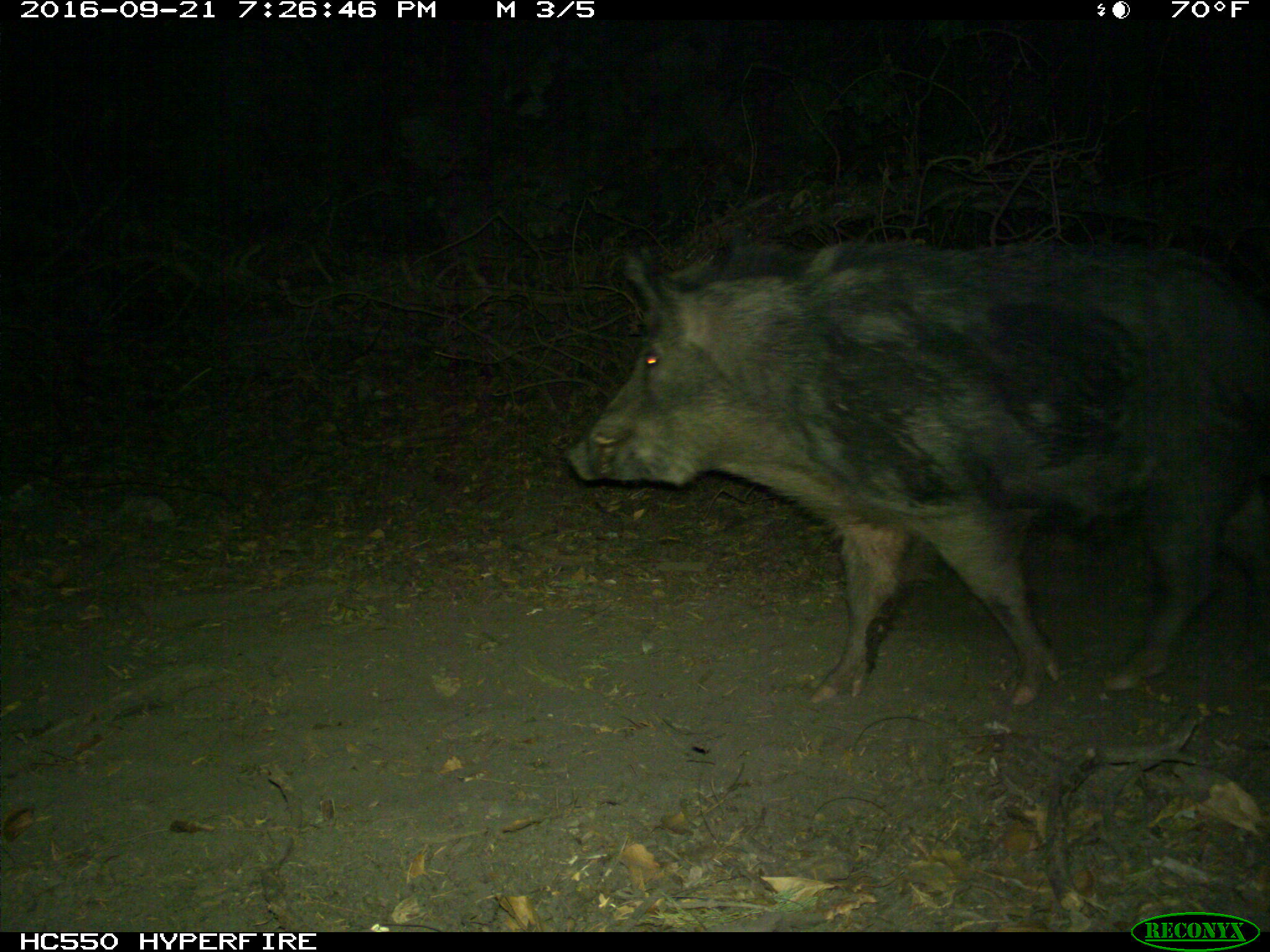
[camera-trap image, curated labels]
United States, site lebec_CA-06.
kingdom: Animalia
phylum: Chordata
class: Mammalia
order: Artiodactyla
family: Suidae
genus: Sus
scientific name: Sus scrofa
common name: wild boar